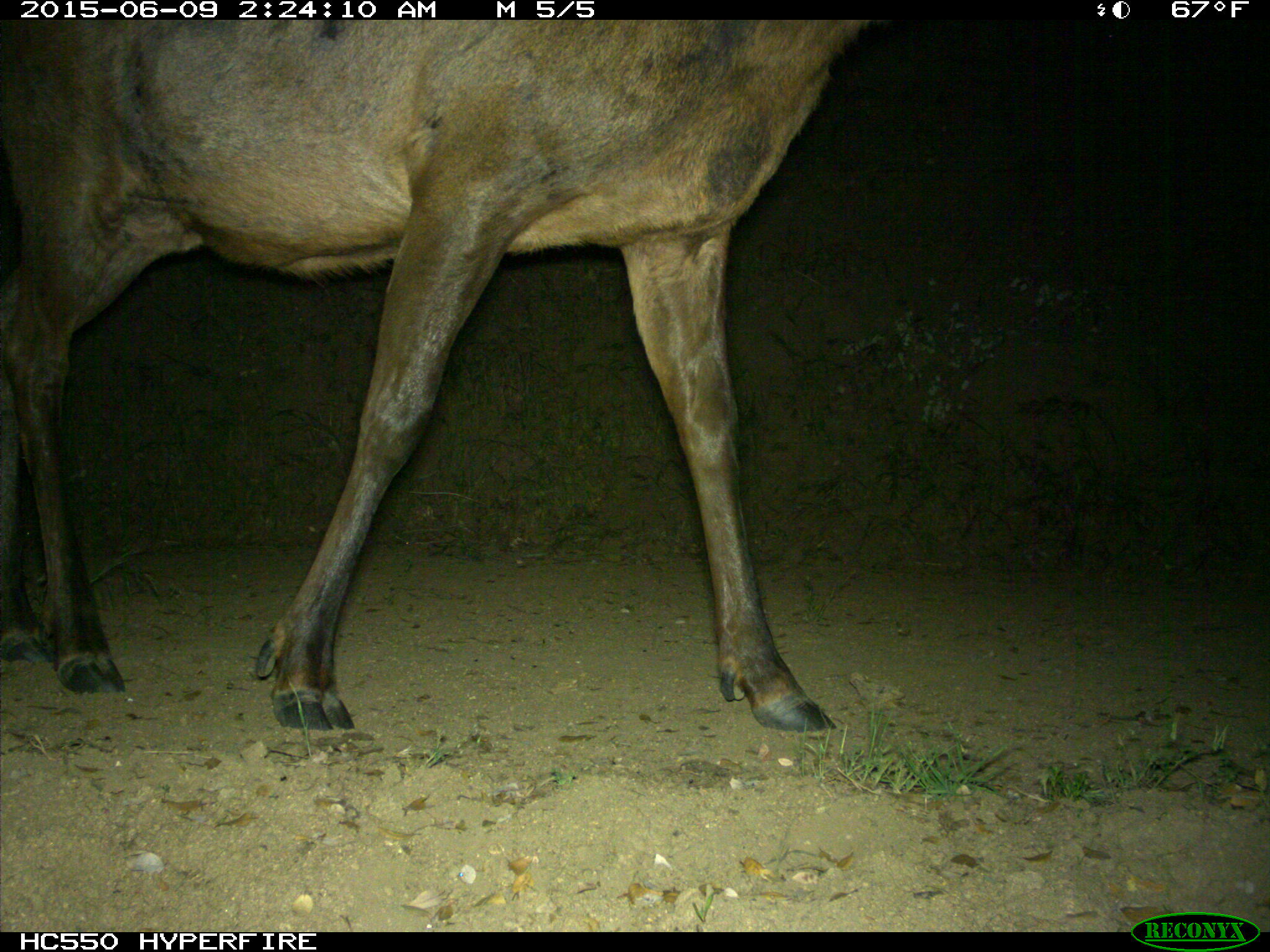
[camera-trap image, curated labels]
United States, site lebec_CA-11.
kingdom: Animalia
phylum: Chordata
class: Mammalia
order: Artiodactyla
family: Cervidae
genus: Cervus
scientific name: Cervus canadensis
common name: elk